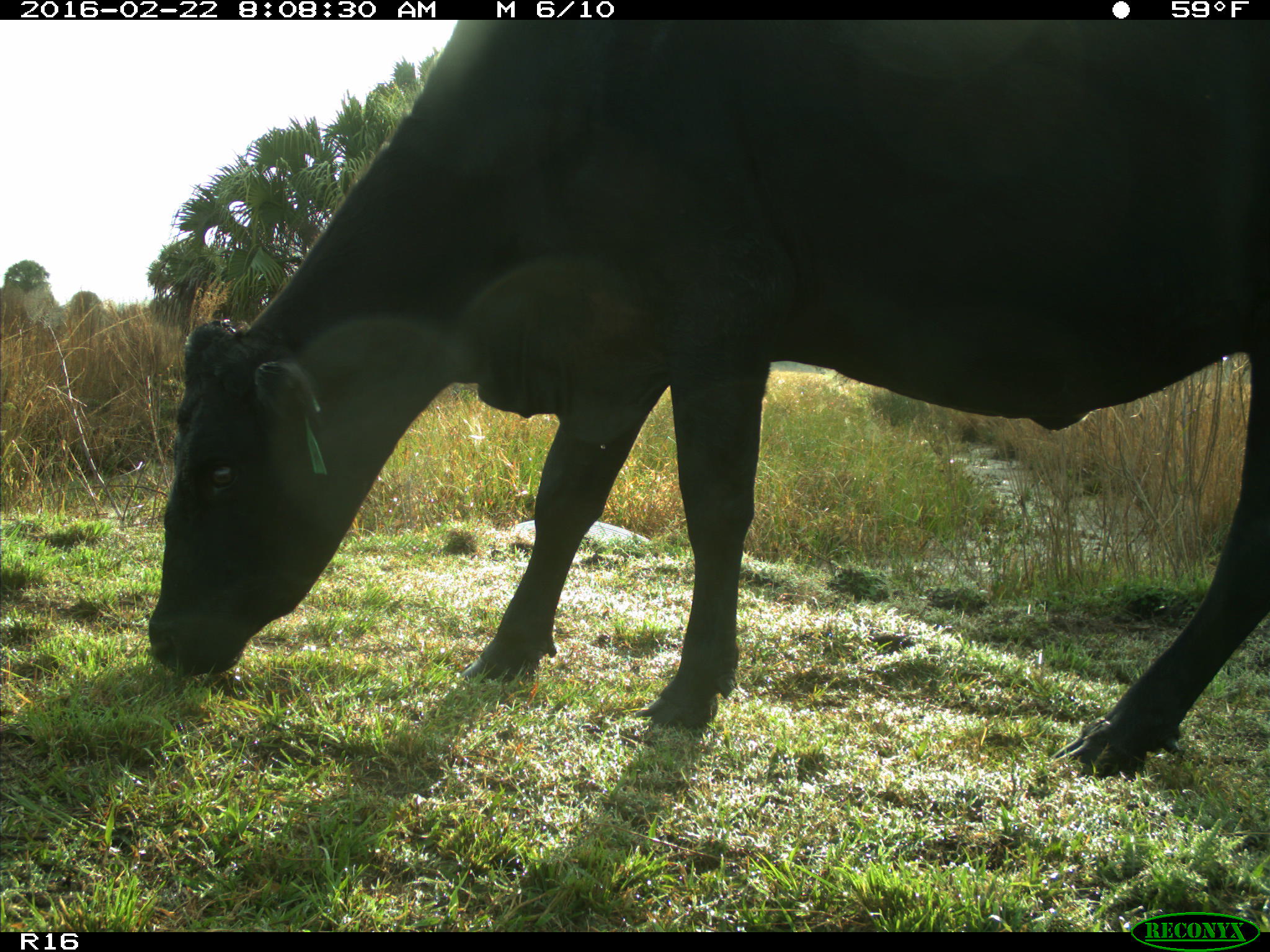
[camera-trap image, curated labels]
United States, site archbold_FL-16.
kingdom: Animalia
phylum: Chordata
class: Mammalia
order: Artiodactyla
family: Bovidae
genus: Bos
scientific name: Bos taurus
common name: domestic cow